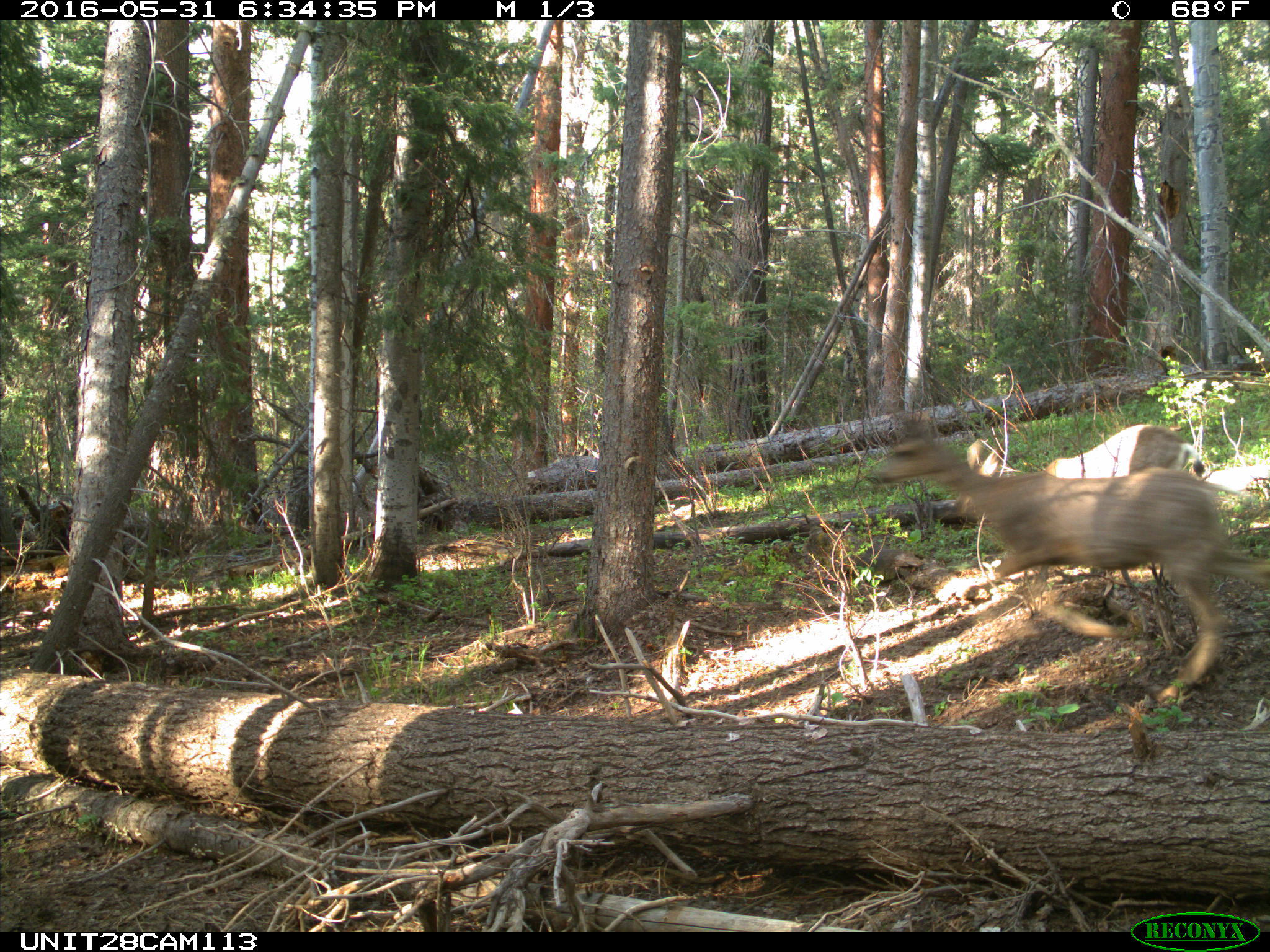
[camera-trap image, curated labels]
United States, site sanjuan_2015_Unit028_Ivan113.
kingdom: Animalia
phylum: Chordata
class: Mammalia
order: Artiodactyla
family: Cervidae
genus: Odocoileus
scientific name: Odocoileus hemionus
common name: mule deer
Odocoileus hemionus (mule deer).